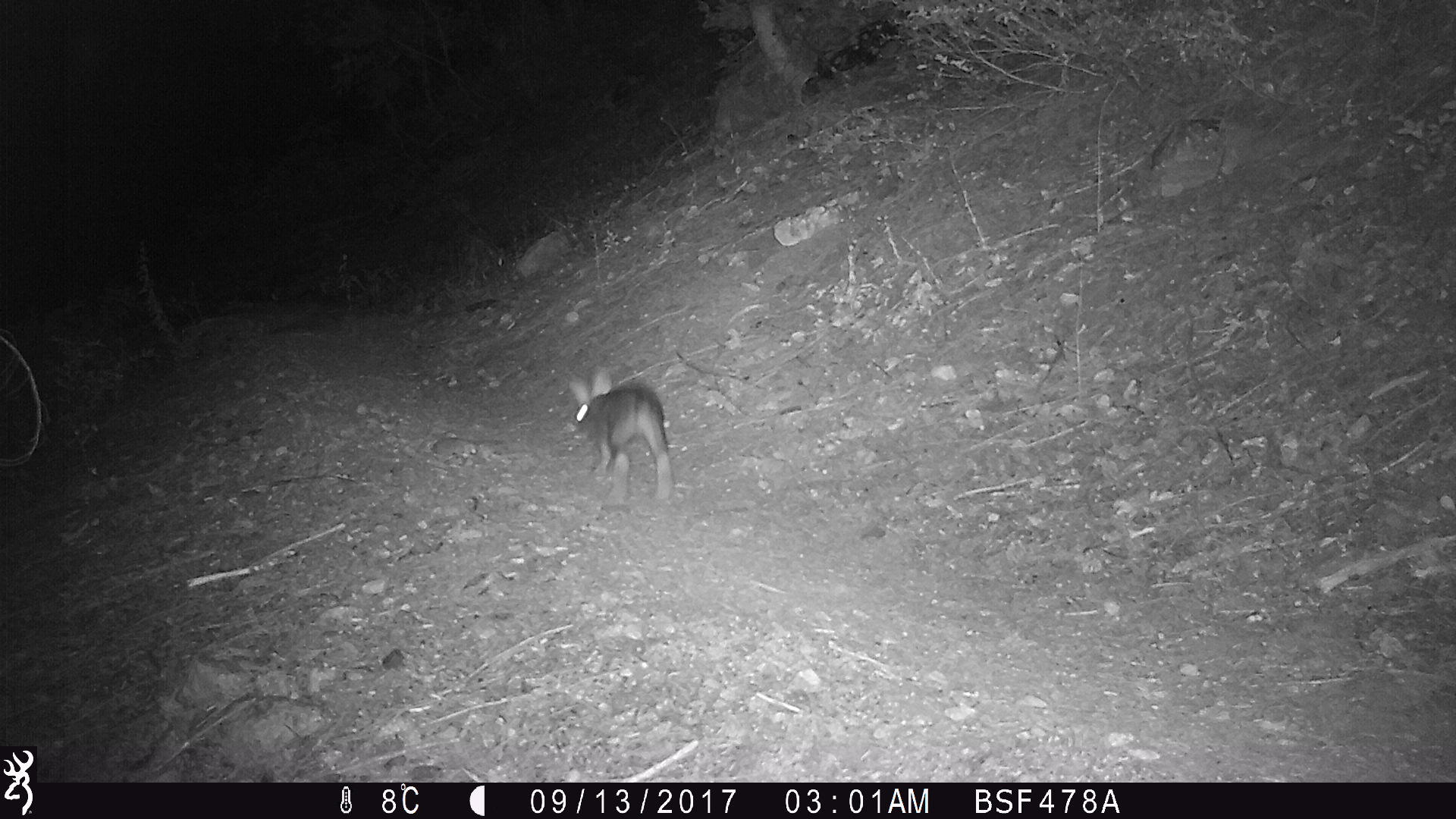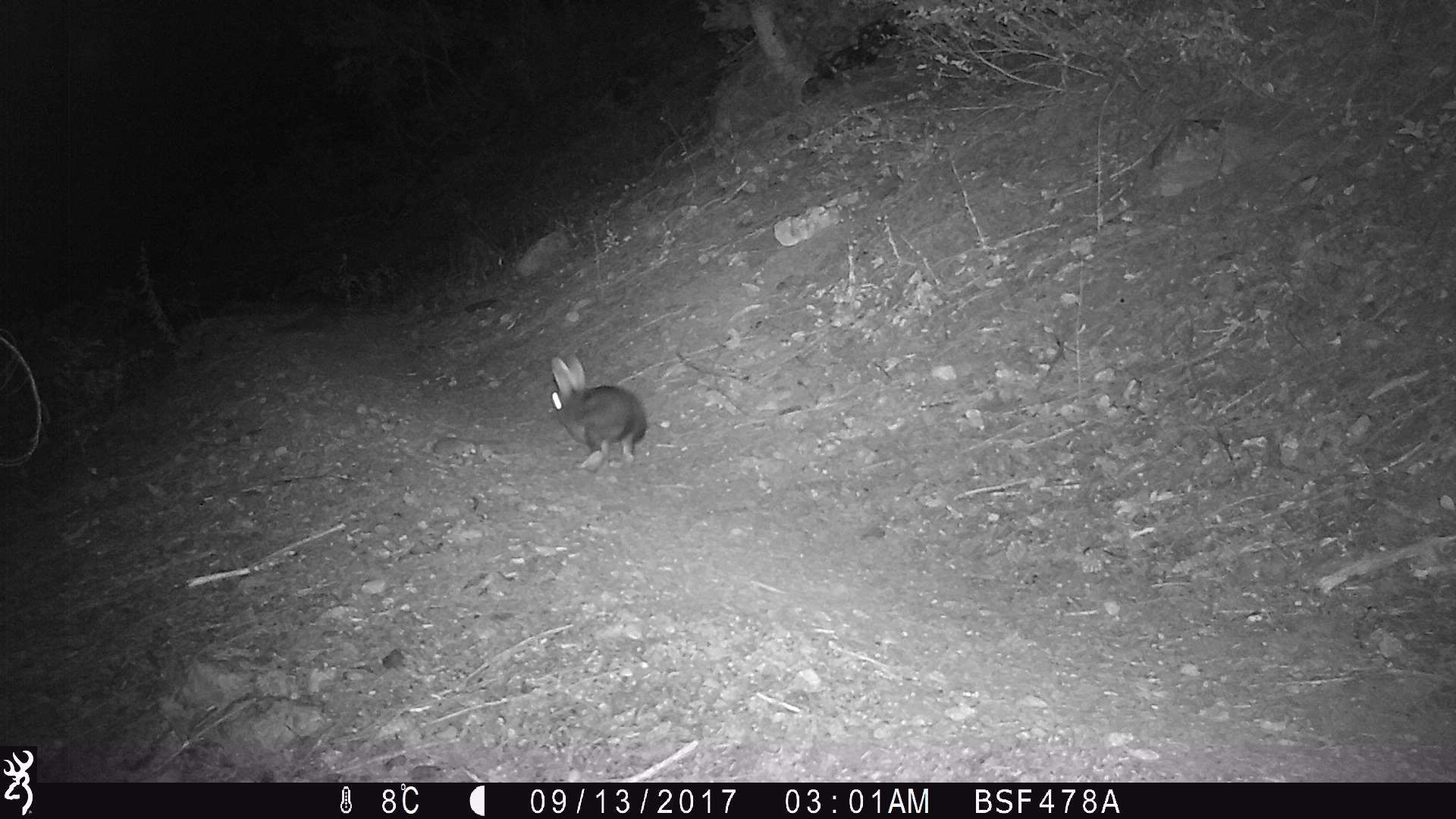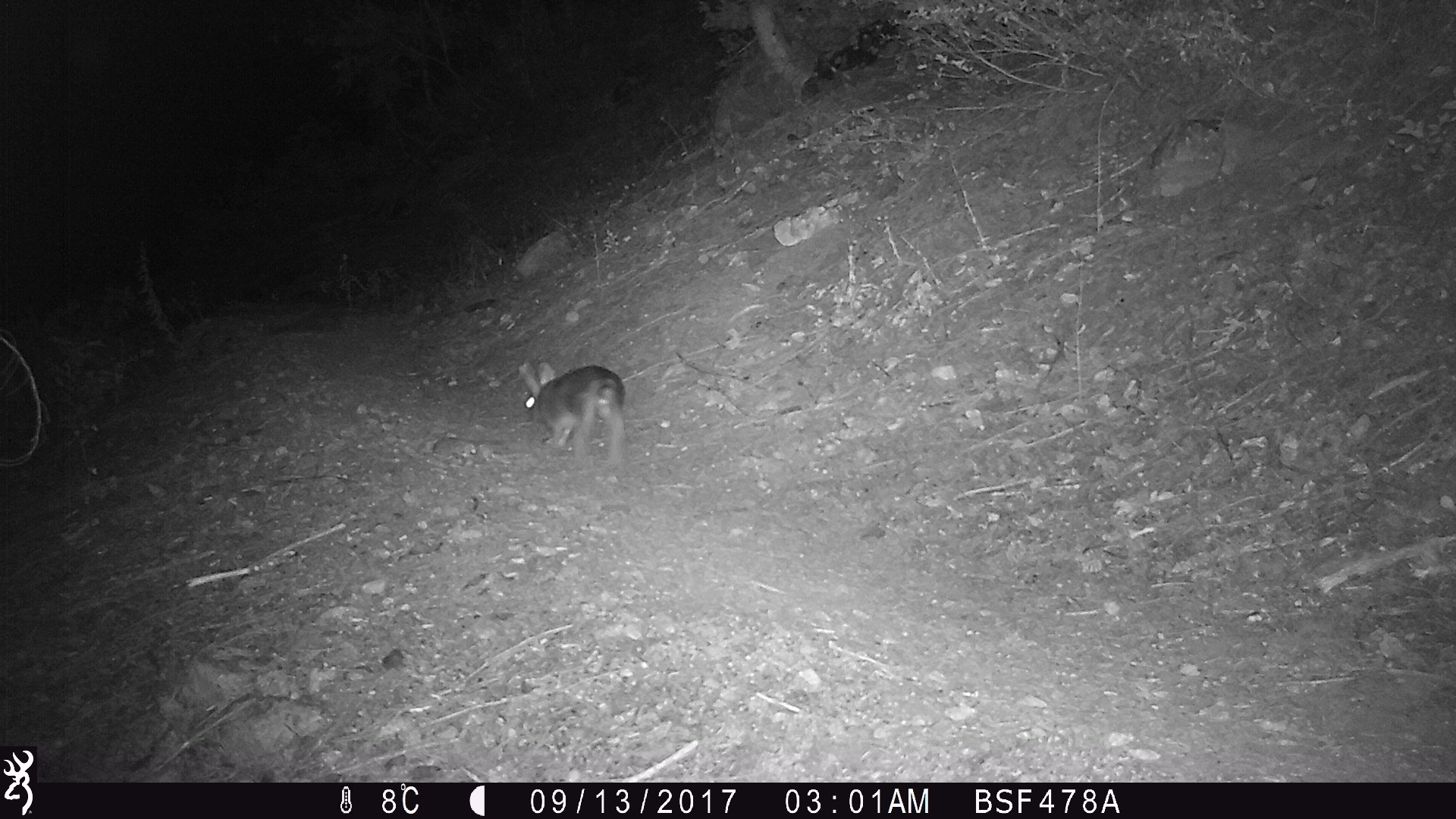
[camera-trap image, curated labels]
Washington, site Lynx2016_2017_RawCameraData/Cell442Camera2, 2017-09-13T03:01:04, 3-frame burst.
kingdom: Animalia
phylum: Chordata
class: Mammalia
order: Lagomorpha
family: Leporidae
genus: Lepus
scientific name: Lepus americanus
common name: snowshoe hare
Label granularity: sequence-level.